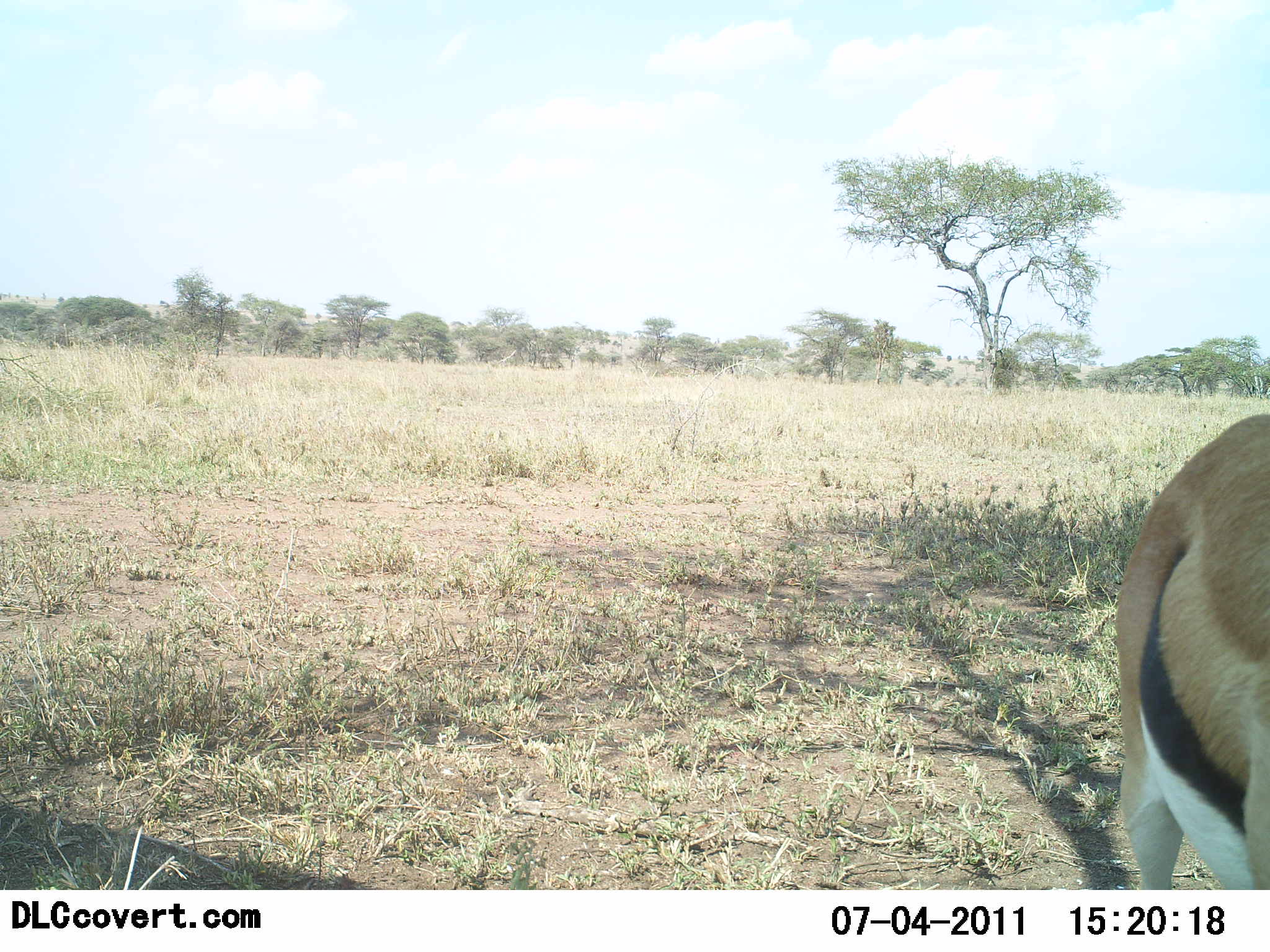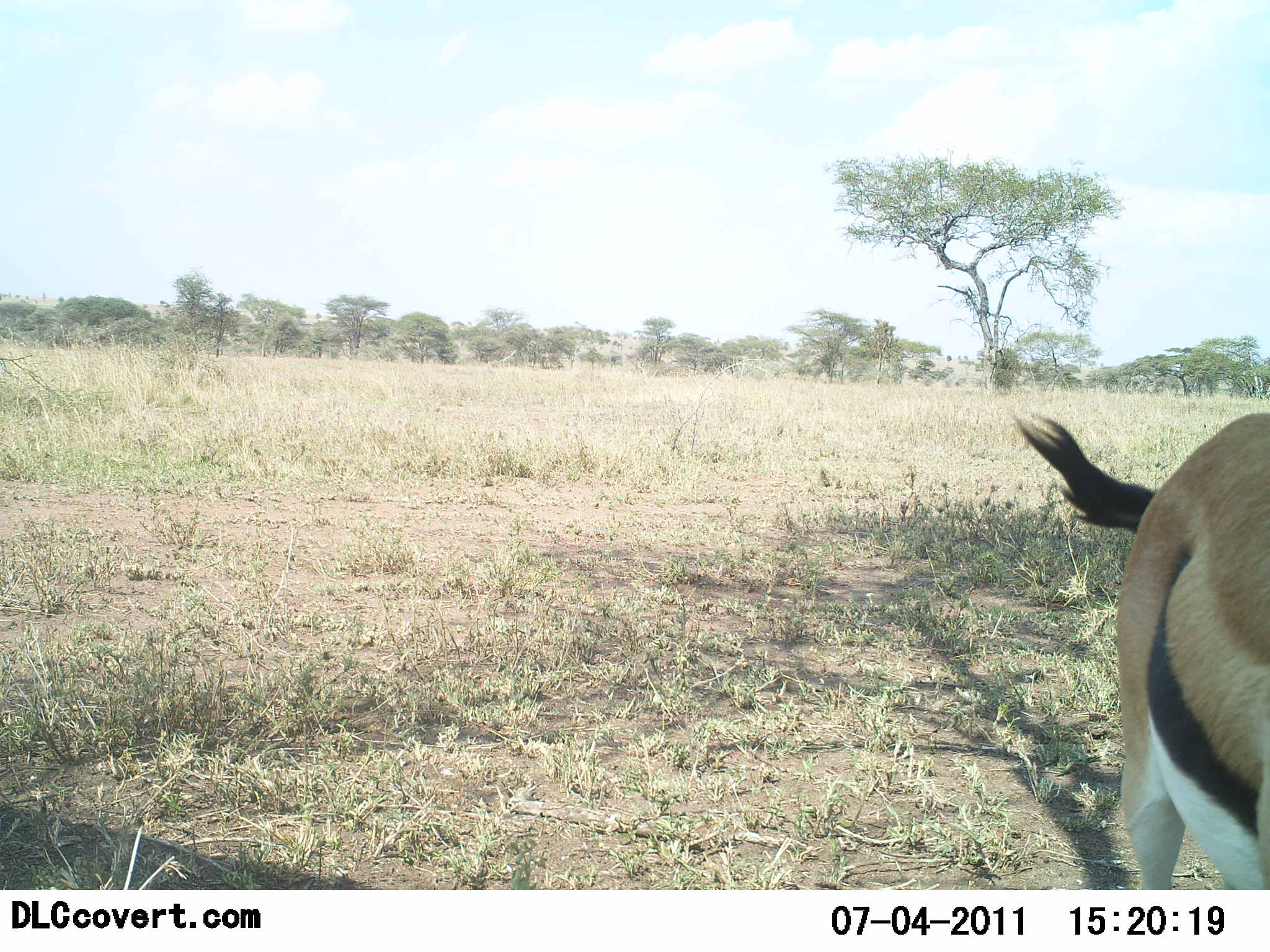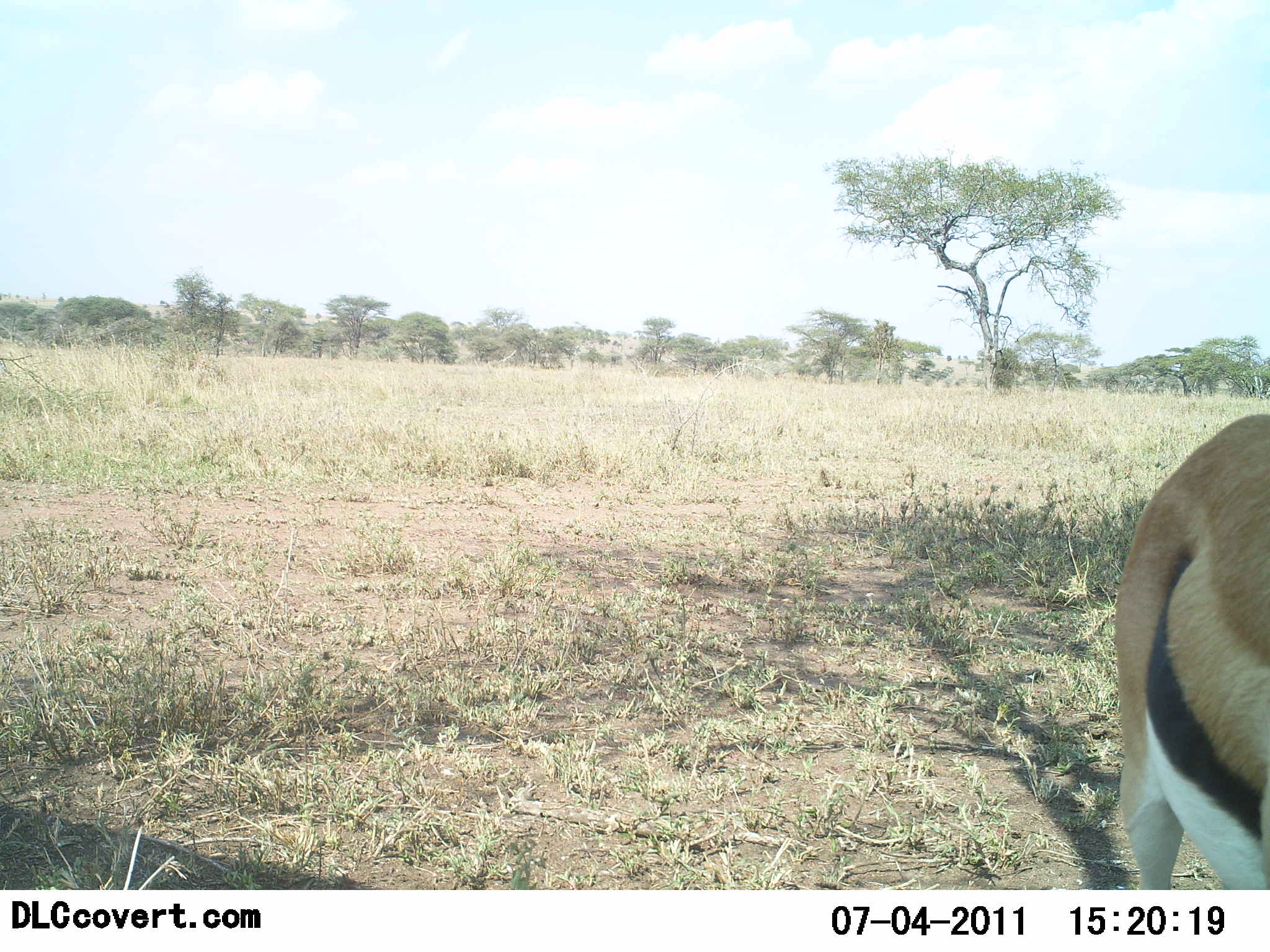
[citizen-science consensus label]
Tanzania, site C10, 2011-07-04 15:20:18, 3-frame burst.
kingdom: Animalia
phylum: Chordata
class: Mammalia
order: Artiodactyla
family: Bovidae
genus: Eudorcas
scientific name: Eudorcas thomsonii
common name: thomson's gazelle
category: gazellethomsons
Gazellethomsons (thomson's gazelle) (Eudorcas thomsonii), count 1. Behavior (volunteer vote fractions): standing 92%, resting 8%, moving 0%, interacting 0%. Young present (vote fraction): 0%. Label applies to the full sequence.